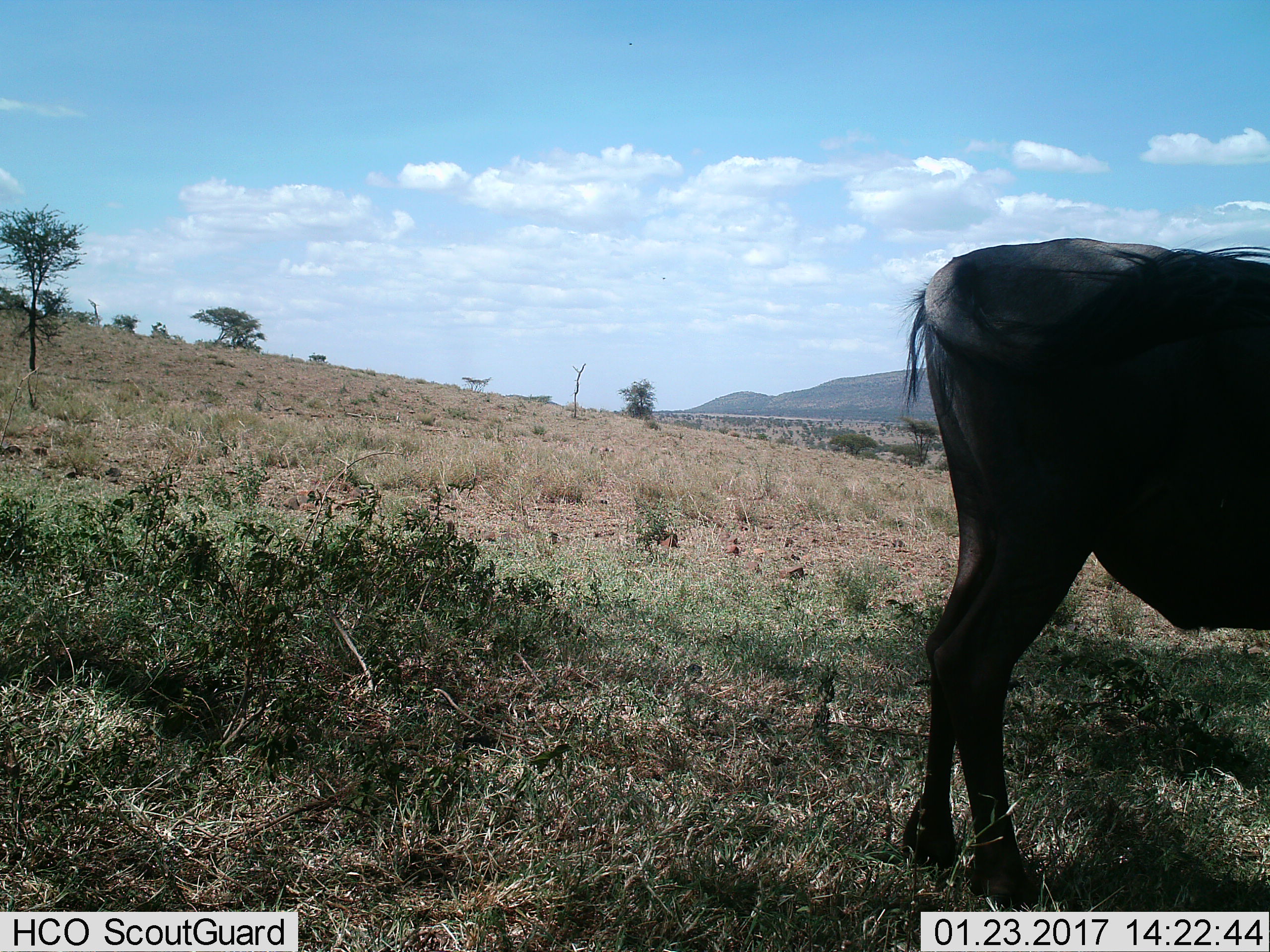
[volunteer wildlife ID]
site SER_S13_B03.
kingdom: Animalia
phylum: Chordata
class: Mammalia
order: Artiodactyla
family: Bovidae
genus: Connochaetes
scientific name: Connochaetes taurinus taurinus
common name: blue wildebeest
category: wildebeestblue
Wildebeestblue (blue wildebeest) (Connochaetes taurinus taurinus), count 1. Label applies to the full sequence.